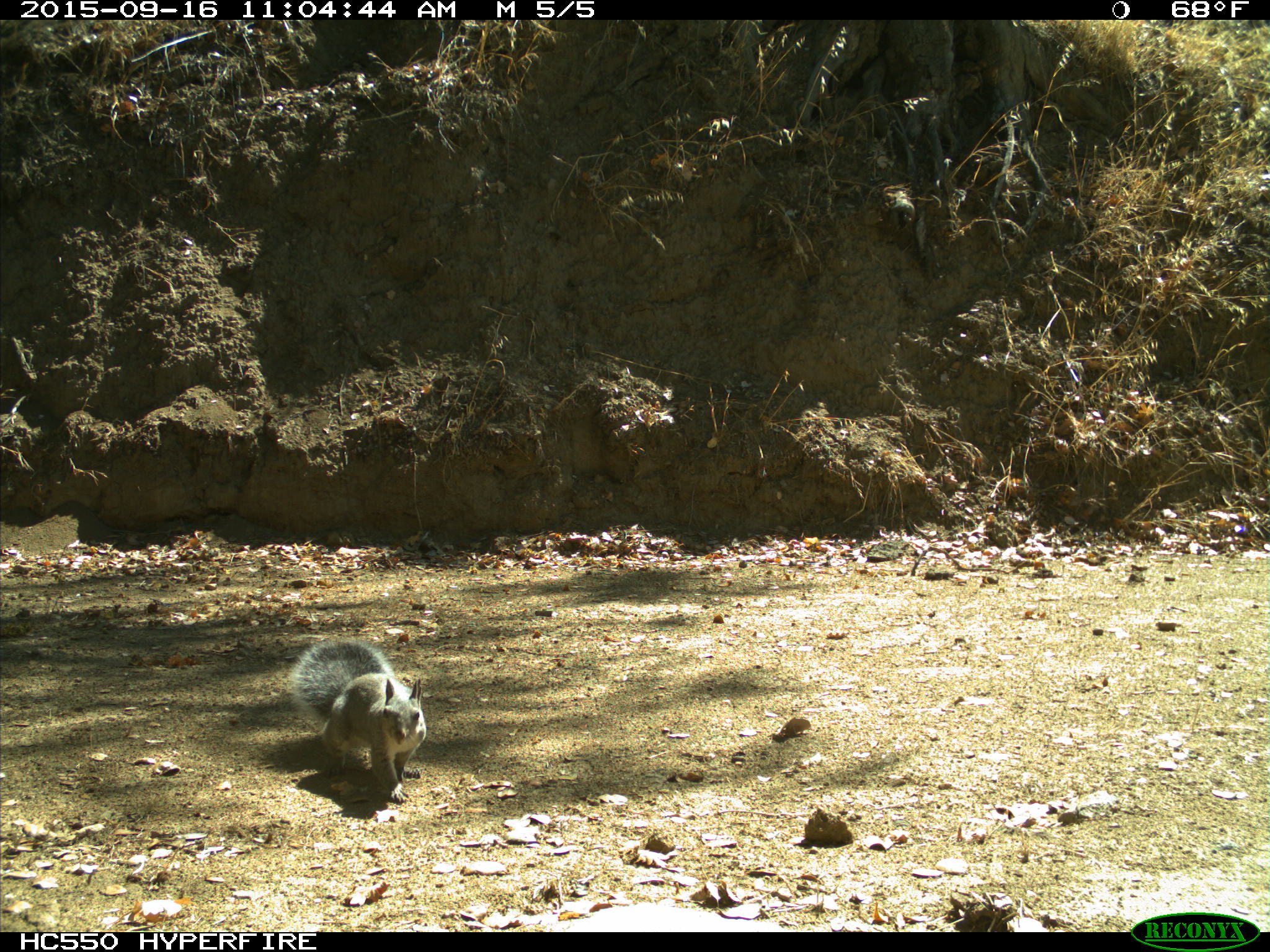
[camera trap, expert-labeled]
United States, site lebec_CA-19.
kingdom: Animalia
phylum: Chordata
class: Mammalia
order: Rodentia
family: Sciuridae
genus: Sciurus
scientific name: Sciurus carolinensis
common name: eastern gray squirrel